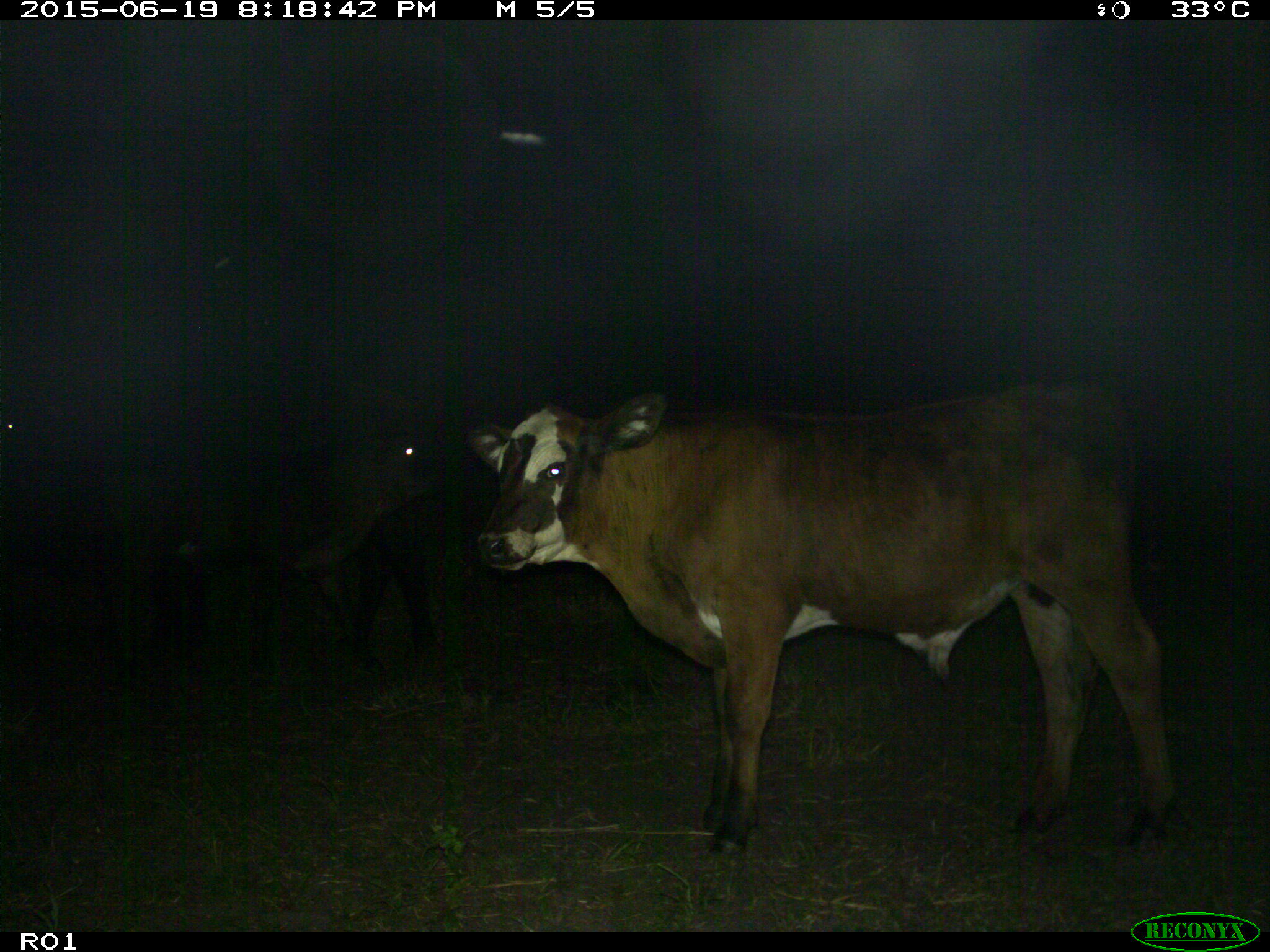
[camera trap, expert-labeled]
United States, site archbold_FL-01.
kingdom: Animalia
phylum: Chordata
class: Mammalia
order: Artiodactyla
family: Bovidae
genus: Bos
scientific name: Bos taurus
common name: domestic cow